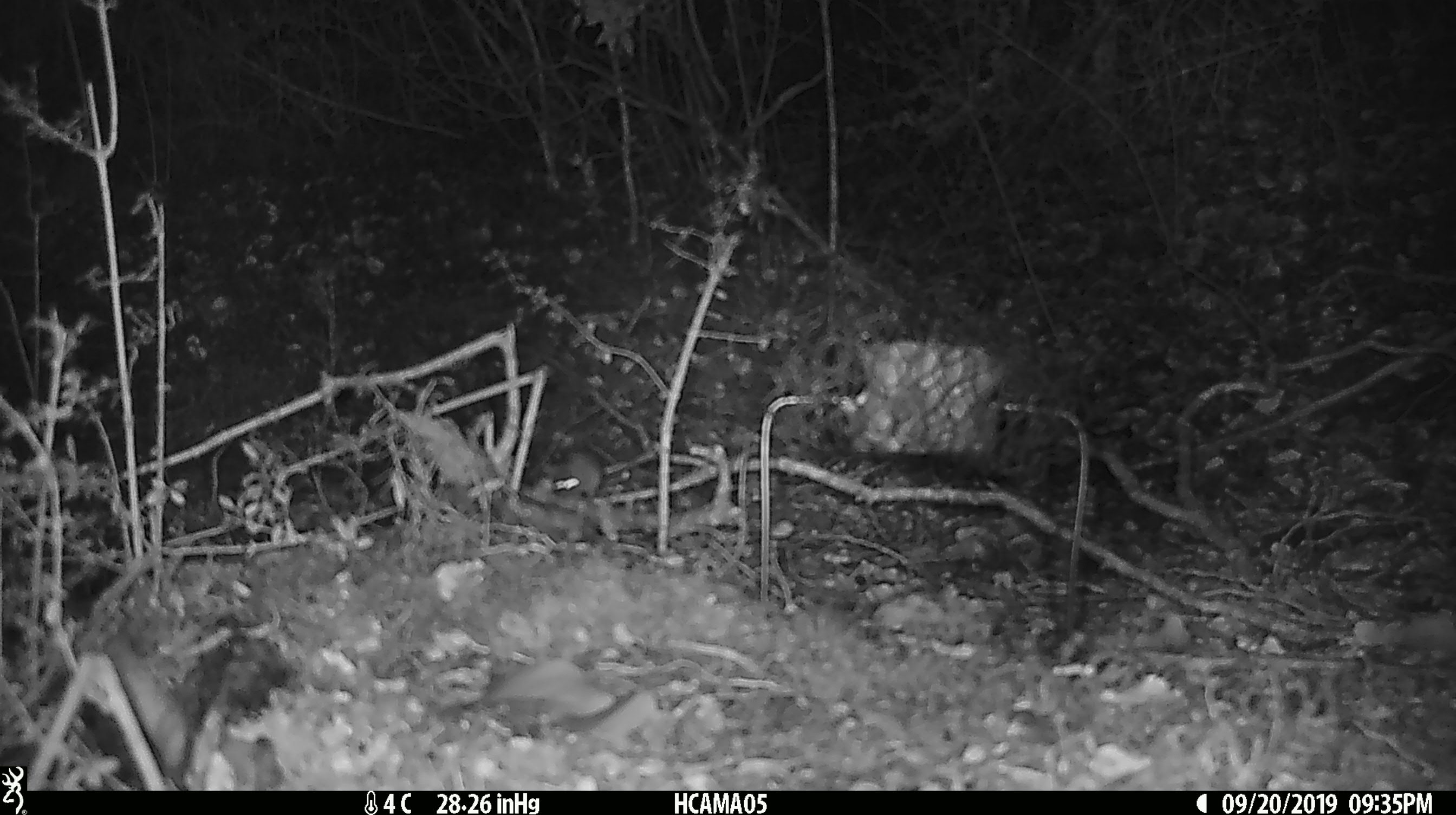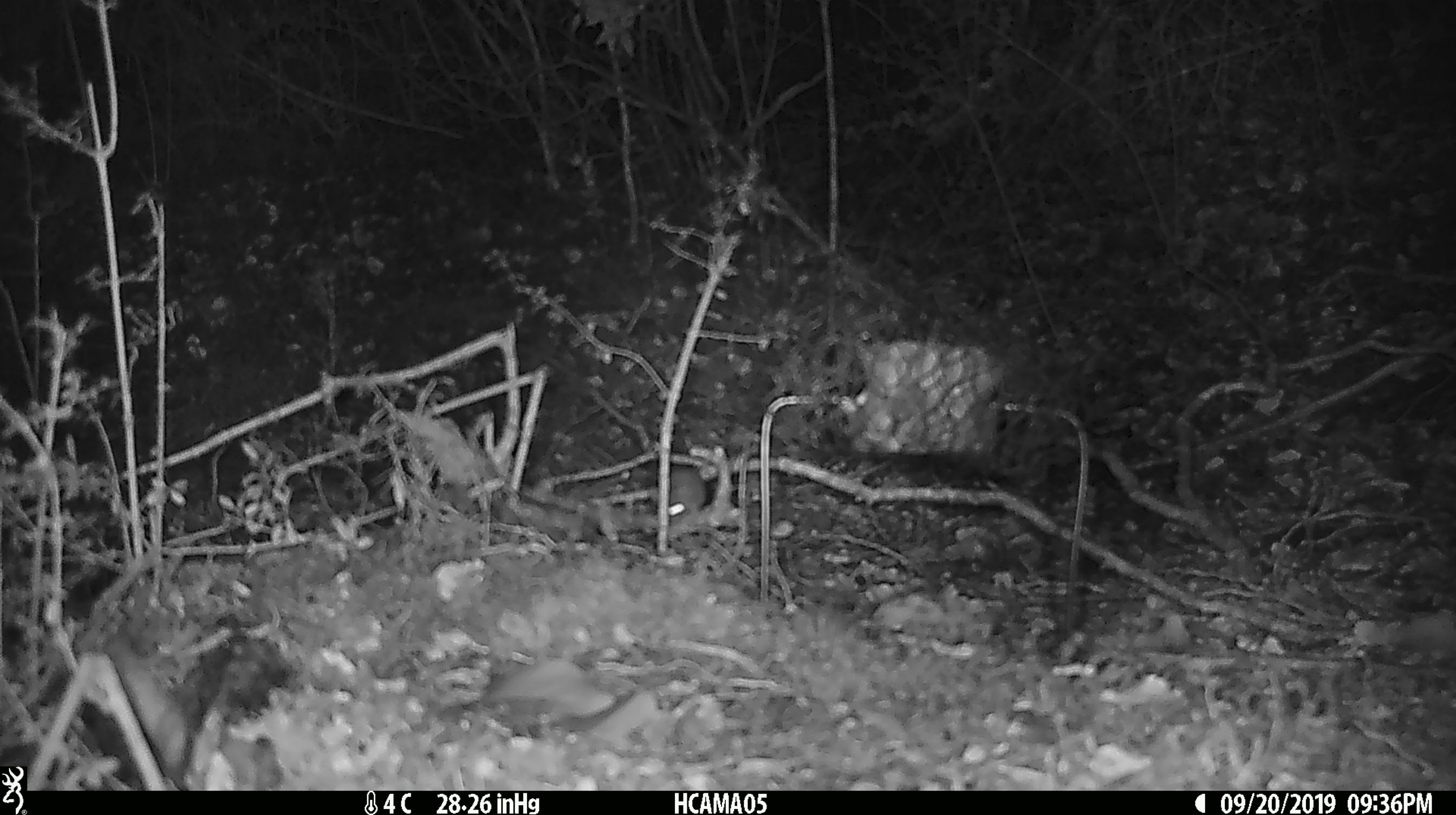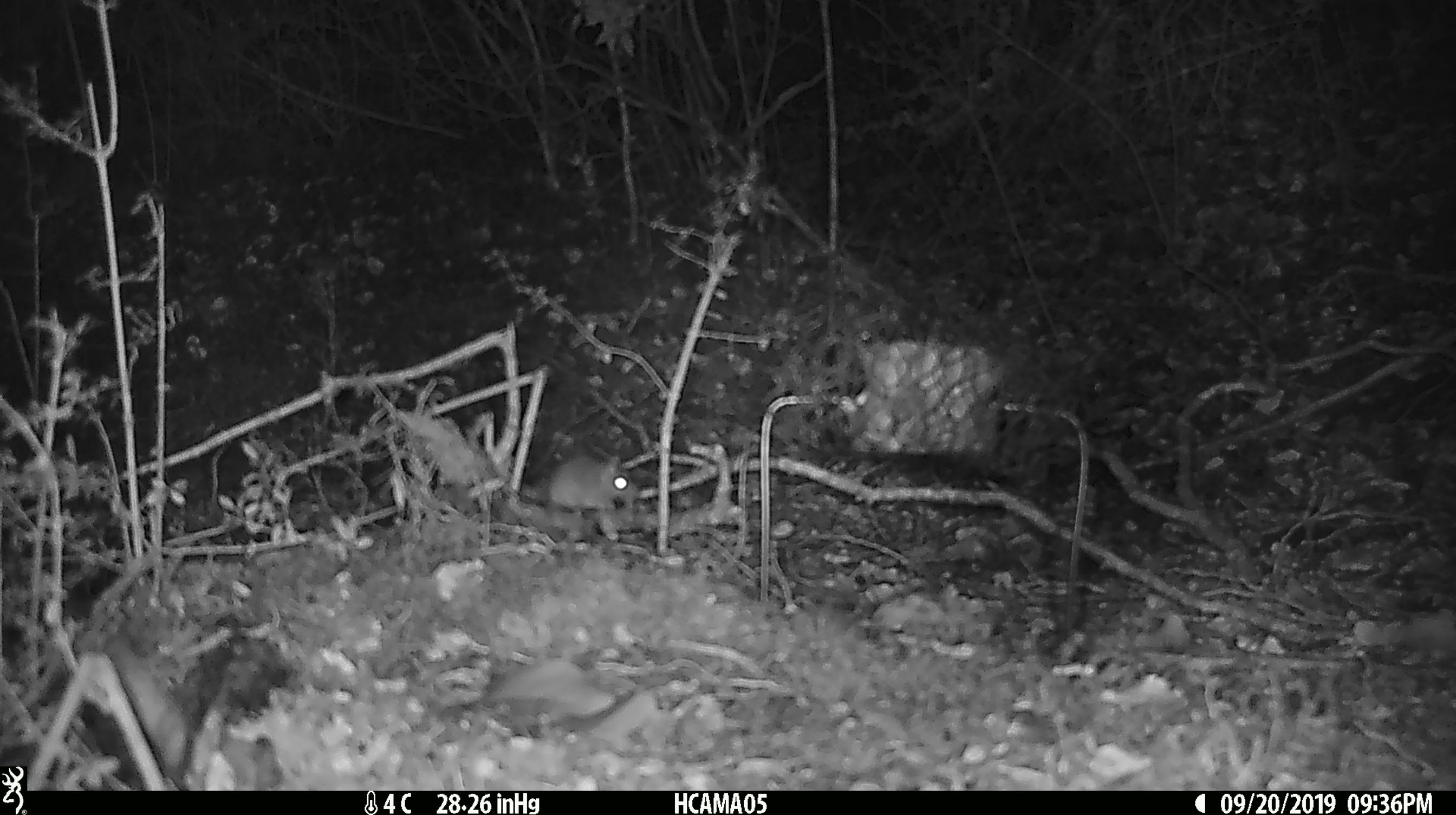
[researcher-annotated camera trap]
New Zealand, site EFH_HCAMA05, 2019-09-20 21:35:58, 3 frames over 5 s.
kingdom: Animalia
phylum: Chordata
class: Mammalia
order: Rodentia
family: Muridae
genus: Mus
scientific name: Mus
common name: mouse